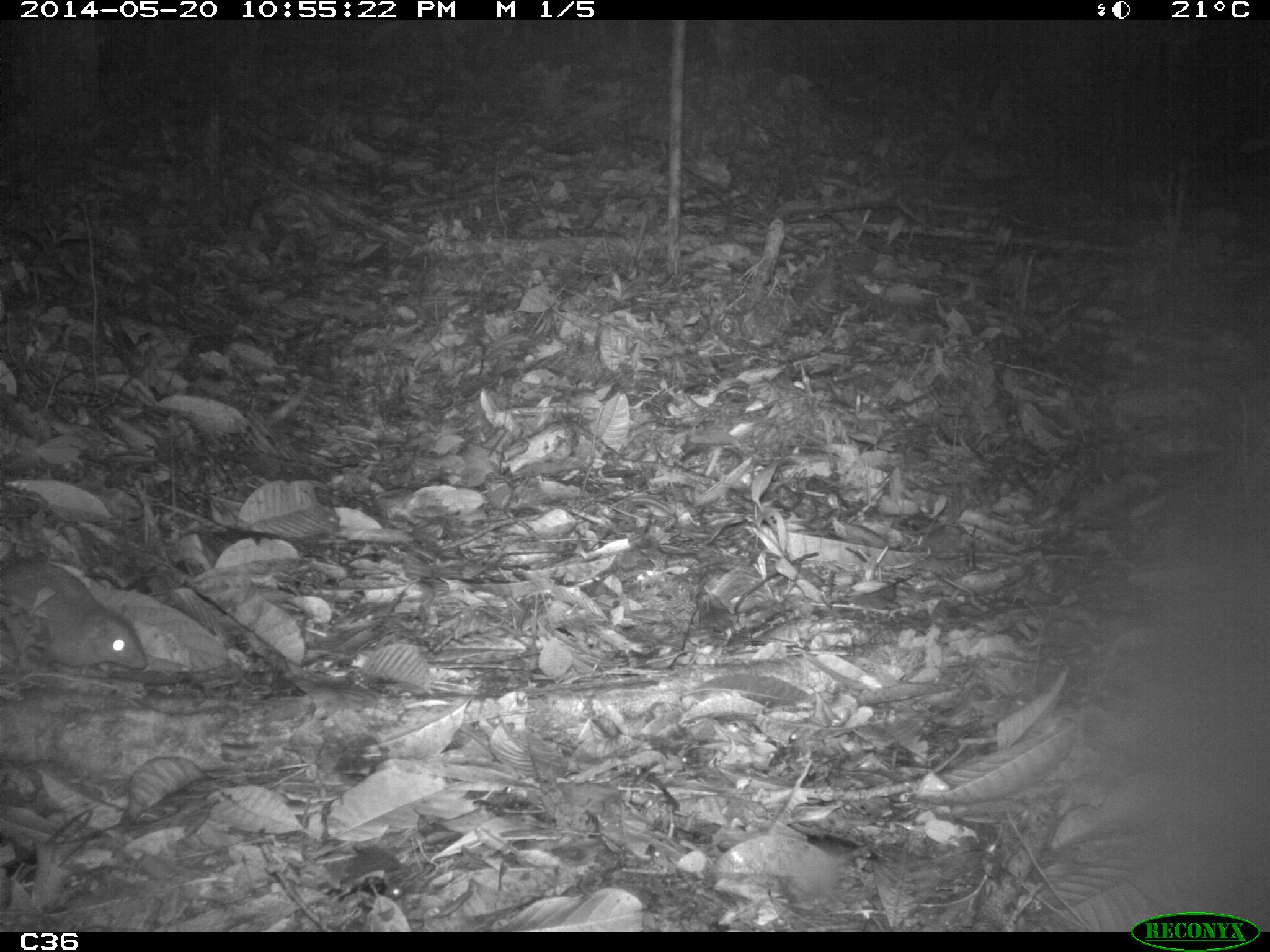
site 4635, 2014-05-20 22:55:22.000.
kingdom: Animalia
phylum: Chordata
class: Mammalia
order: Rodentia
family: Muridae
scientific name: Muridae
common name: mice, rats, and gerbils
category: unknown mouse or rat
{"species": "unknown mouse or rat (mice, rats, and gerbils) (Muridae)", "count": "1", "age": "adult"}